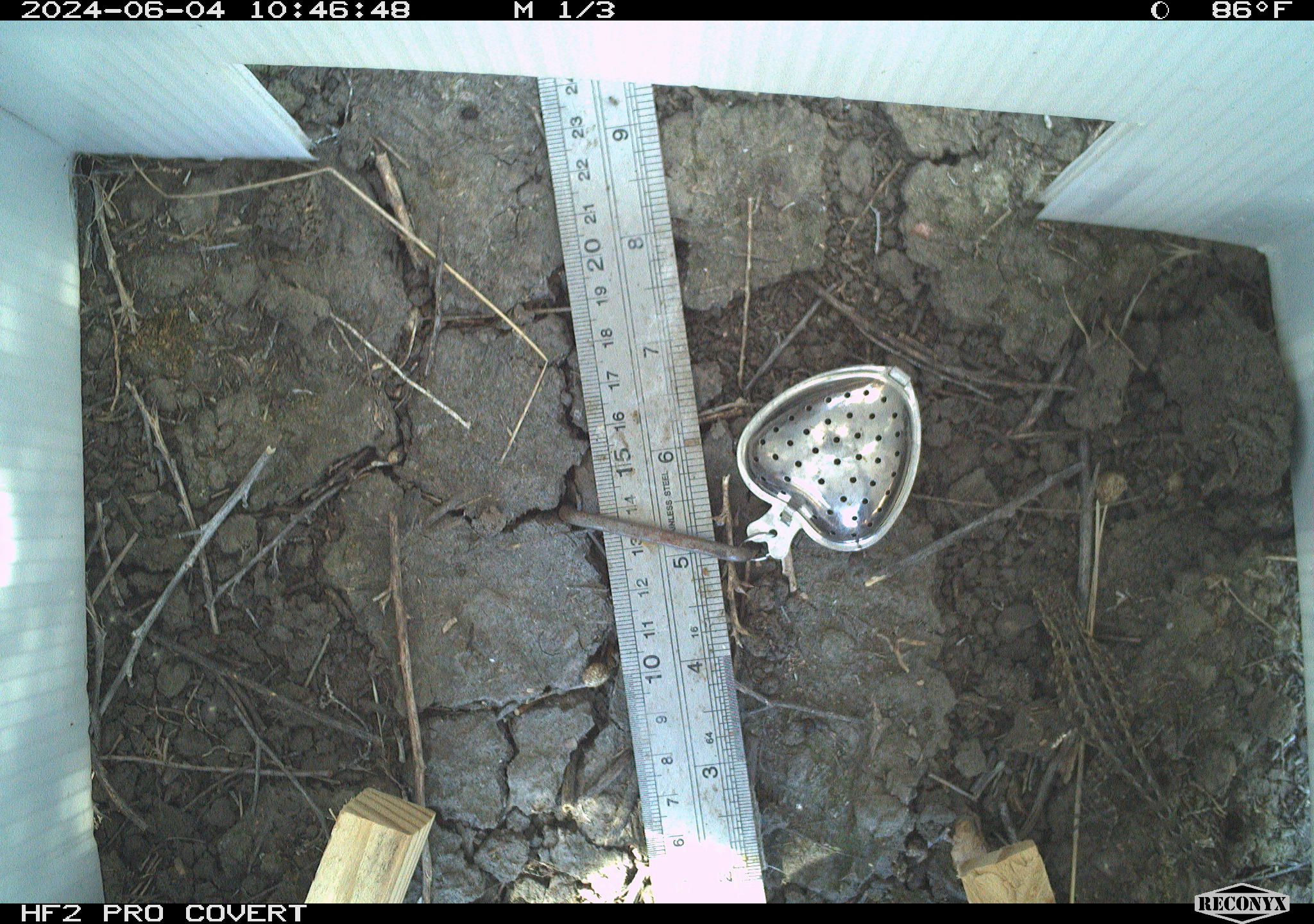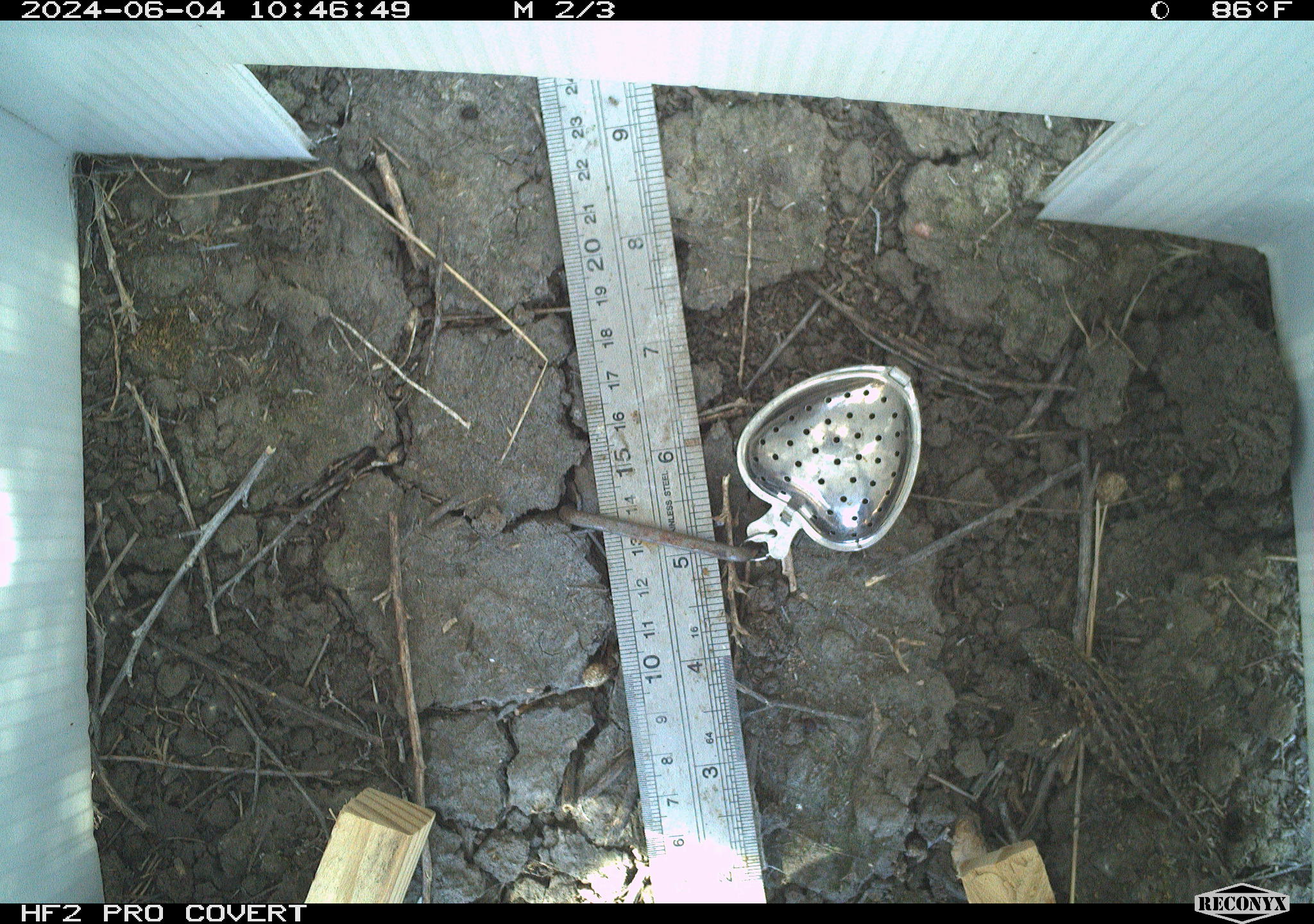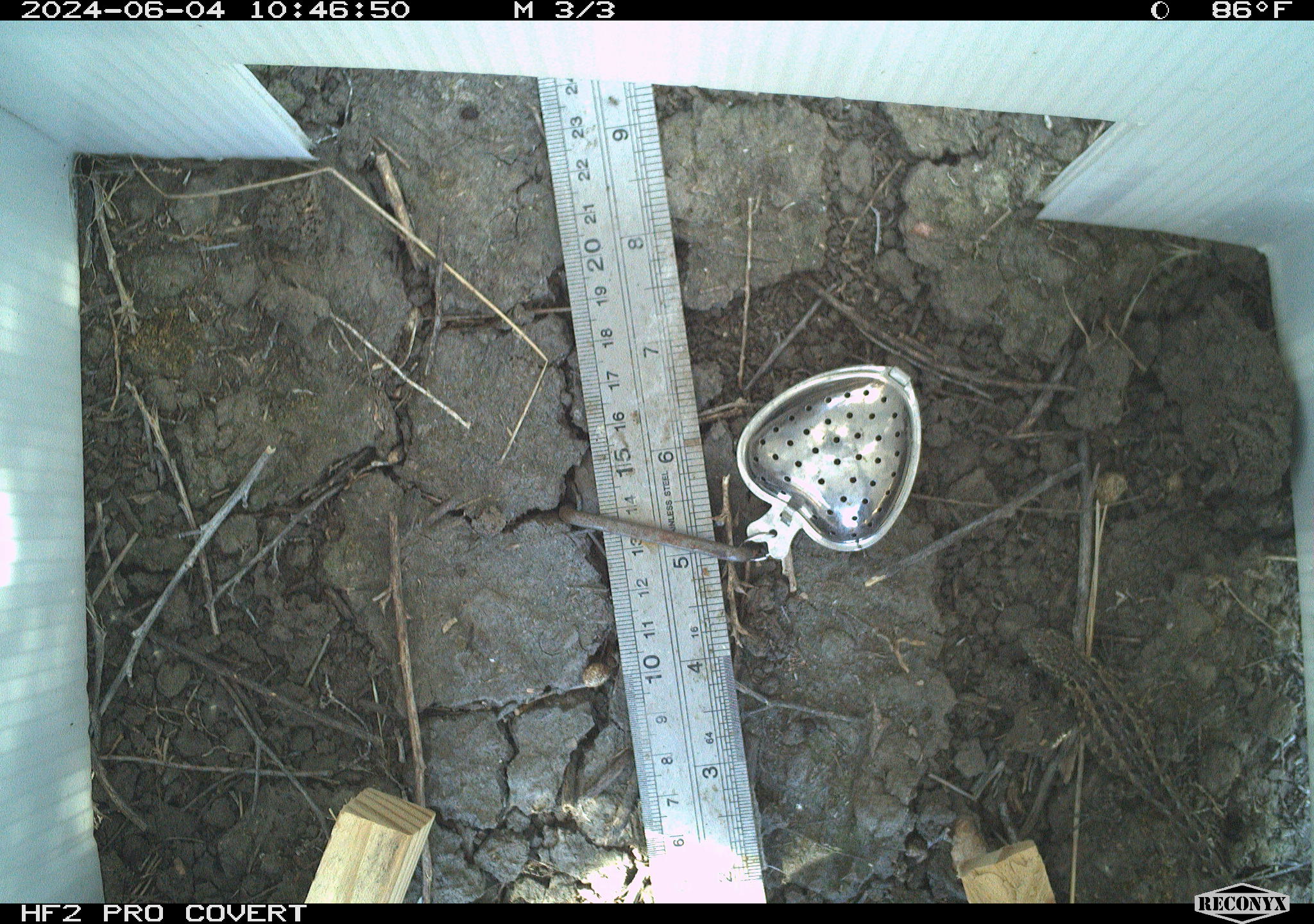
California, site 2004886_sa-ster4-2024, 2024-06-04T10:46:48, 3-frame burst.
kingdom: Animalia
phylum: Chordata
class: Reptilia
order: Squamata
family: Phrynosomatidae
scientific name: Phrynosomatidae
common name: phrynosomatid lizards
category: phrynosomatidae family